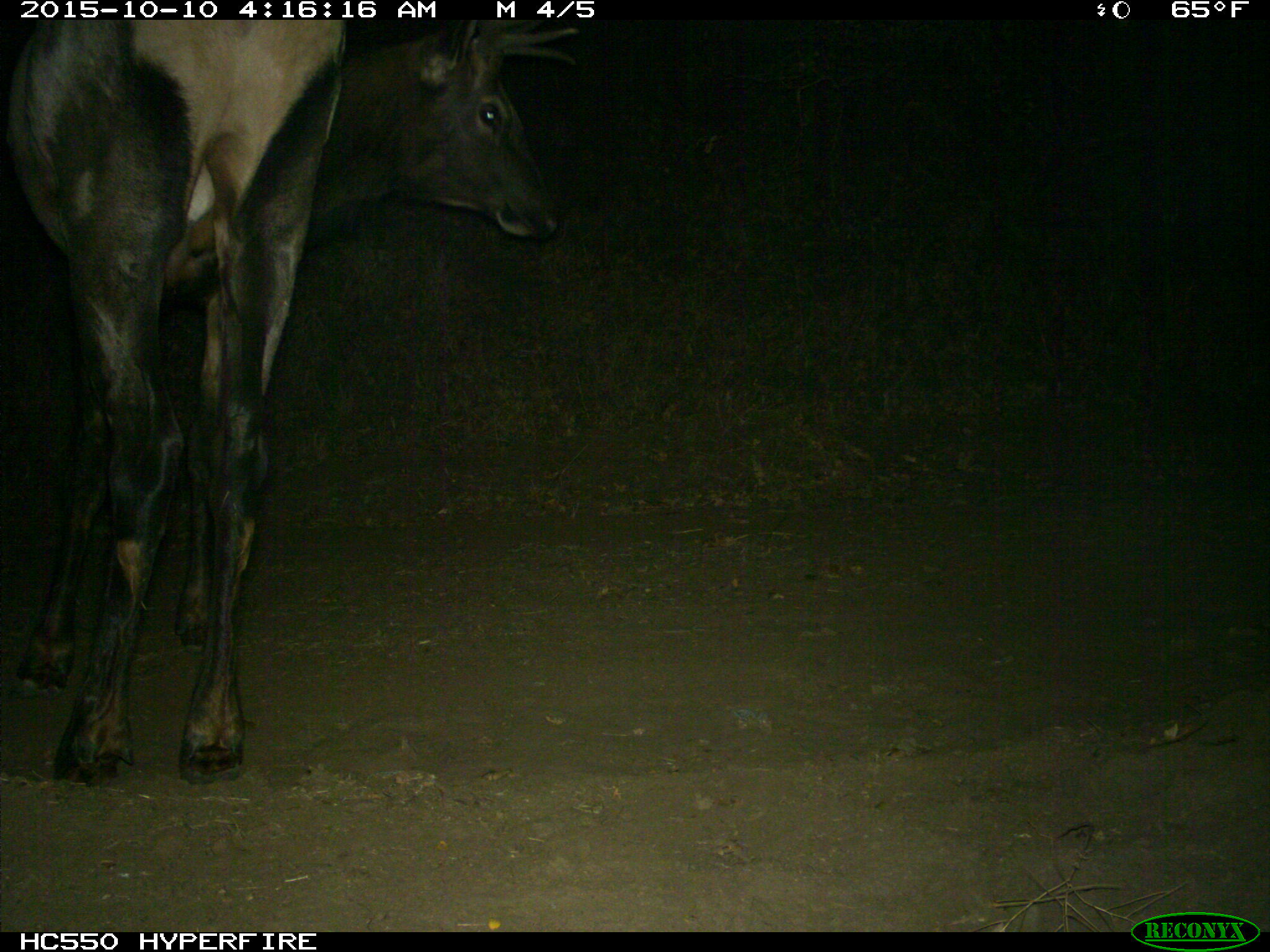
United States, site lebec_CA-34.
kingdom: Animalia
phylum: Chordata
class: Mammalia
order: Artiodactyla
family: Cervidae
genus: Cervus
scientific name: Cervus canadensis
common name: elk